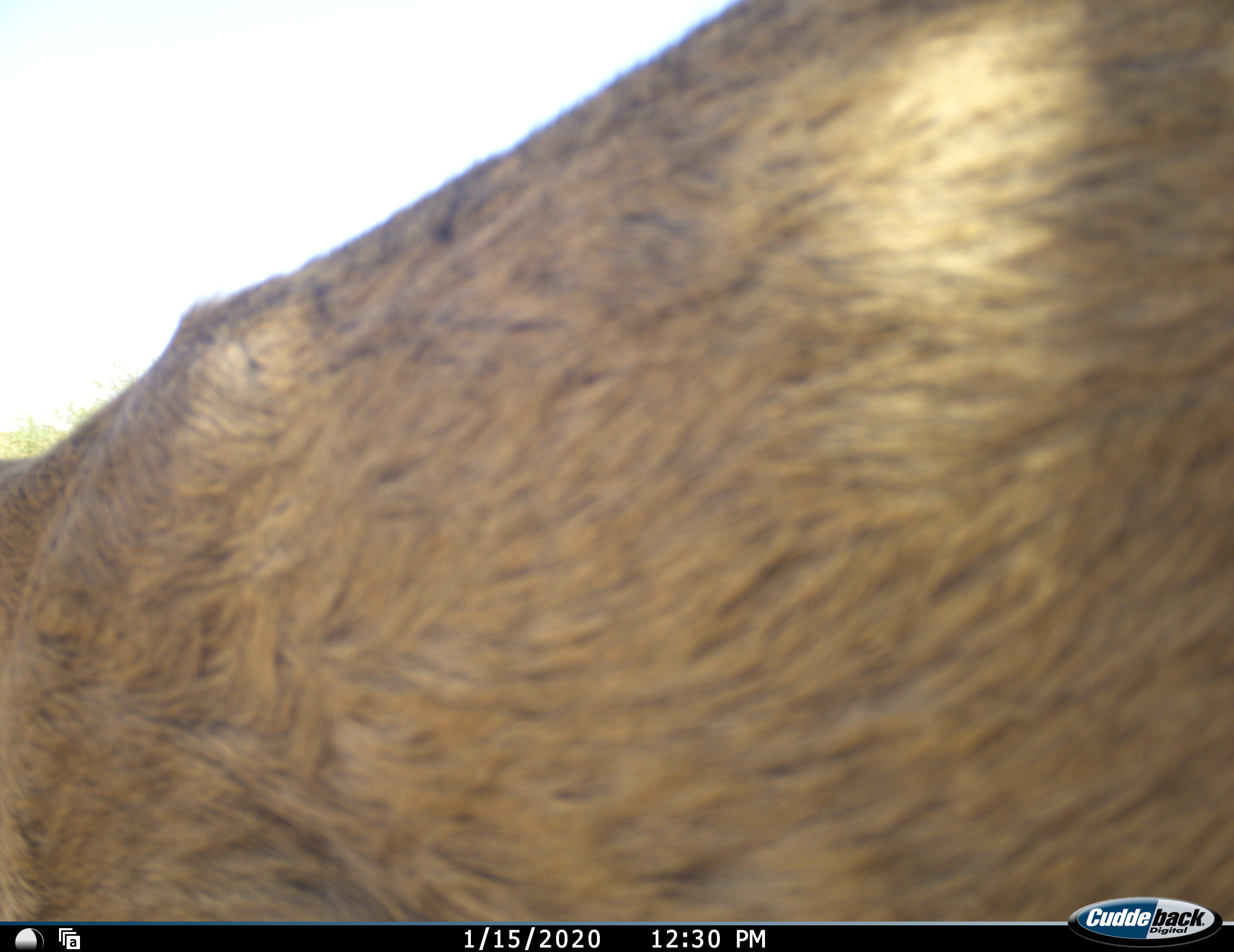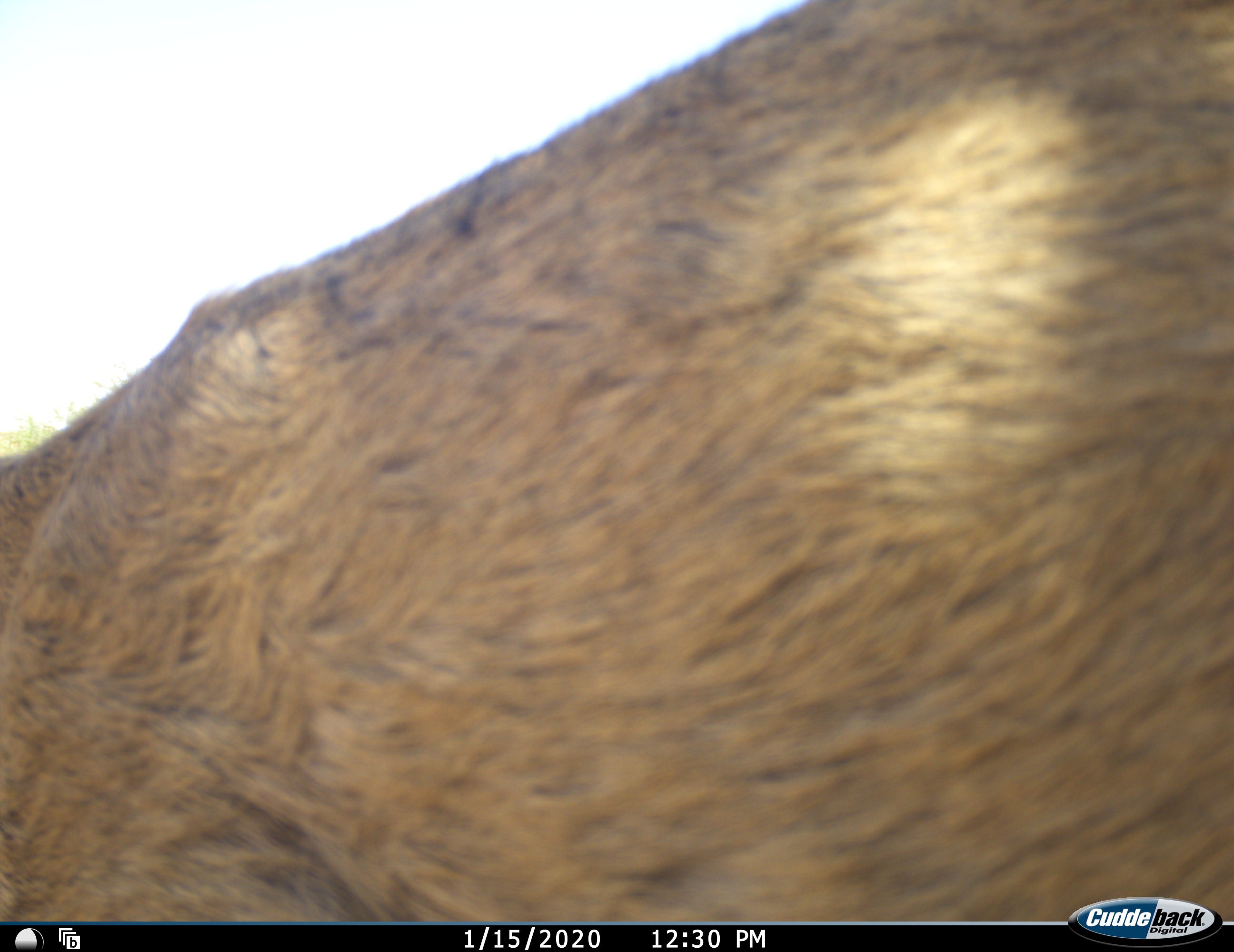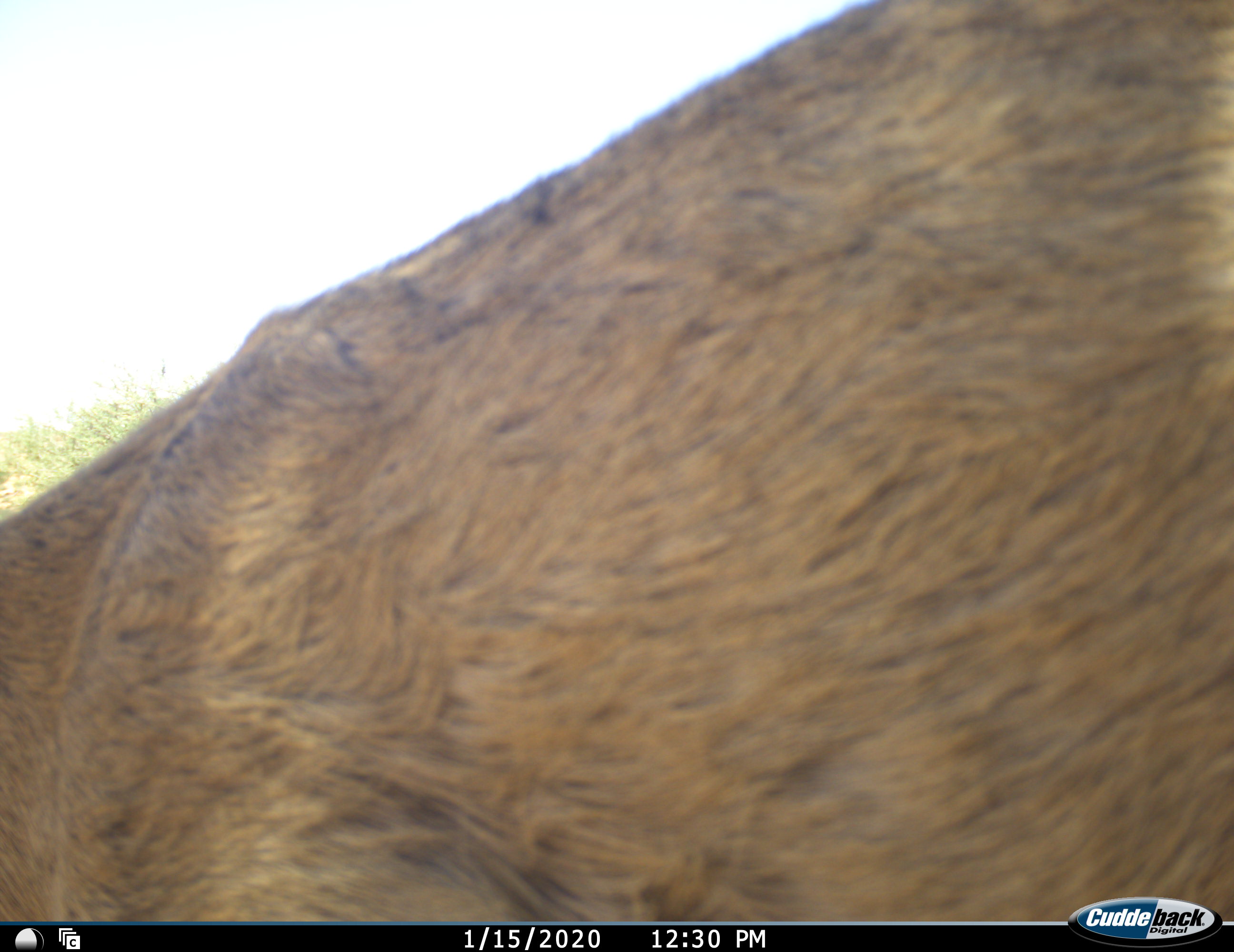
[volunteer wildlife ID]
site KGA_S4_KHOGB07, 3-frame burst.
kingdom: Animalia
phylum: Chordata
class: Mammalia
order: Artiodactyla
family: Bovidae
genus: Sylvicapra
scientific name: Sylvicapra grimmia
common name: common duiker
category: duikercommongrey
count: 1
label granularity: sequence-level